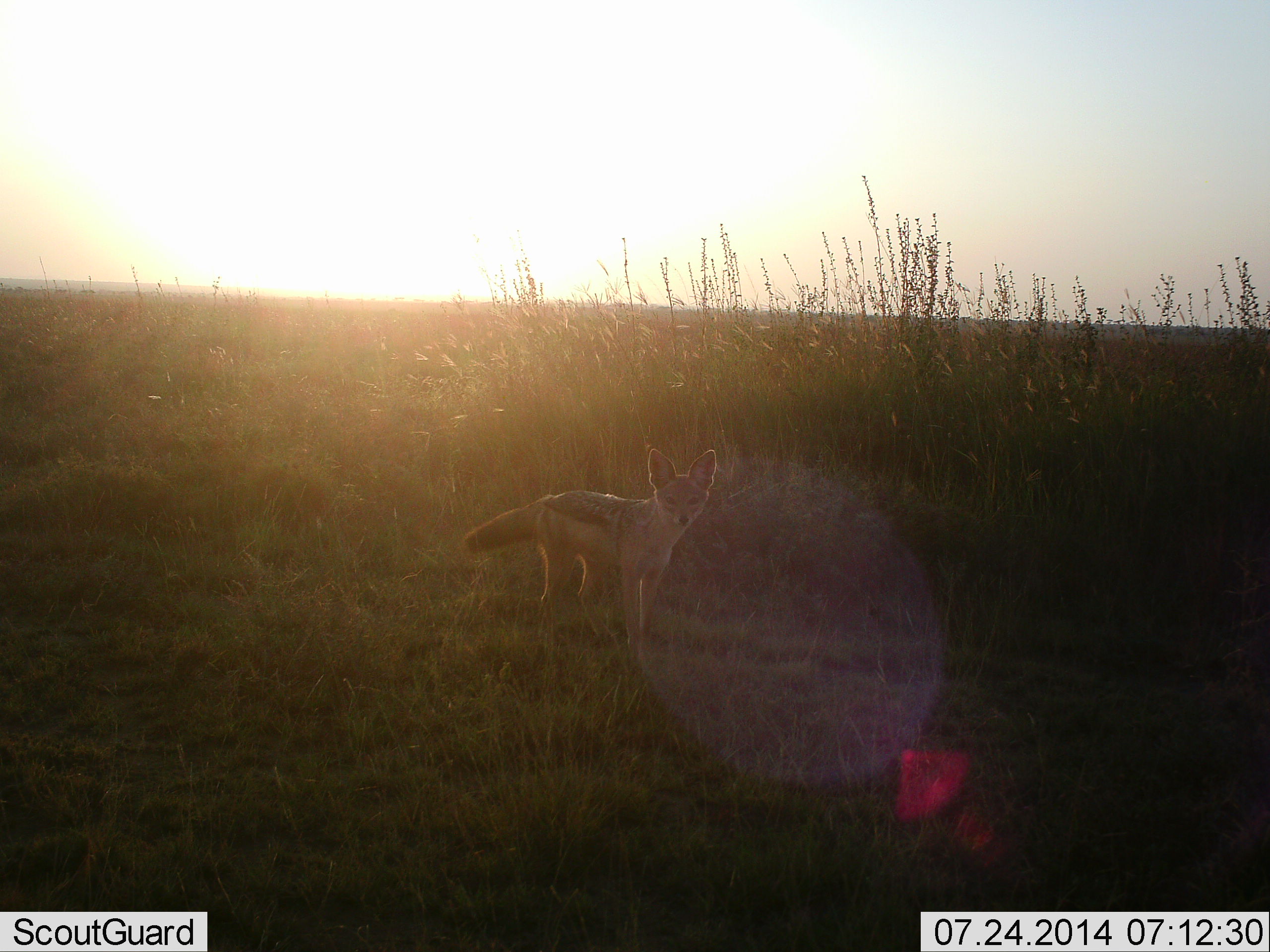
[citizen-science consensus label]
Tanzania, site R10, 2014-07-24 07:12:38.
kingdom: Animalia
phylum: Chordata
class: Mammalia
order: Carnivora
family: Canidae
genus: Lupulella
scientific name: Lupulella mesomelas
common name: black-backed jackal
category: jackal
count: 1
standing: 100%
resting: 0%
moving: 0%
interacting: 0%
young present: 0%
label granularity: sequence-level